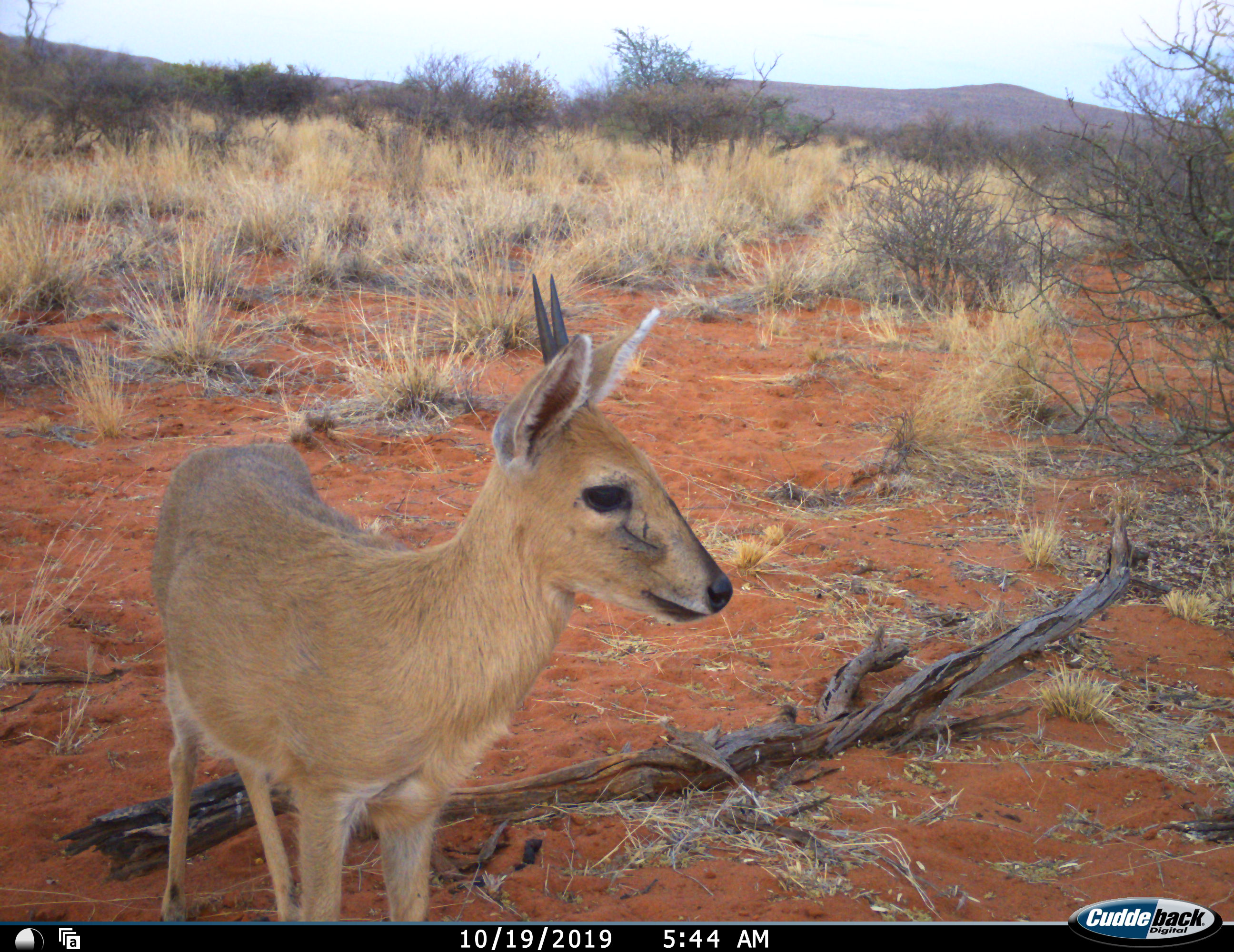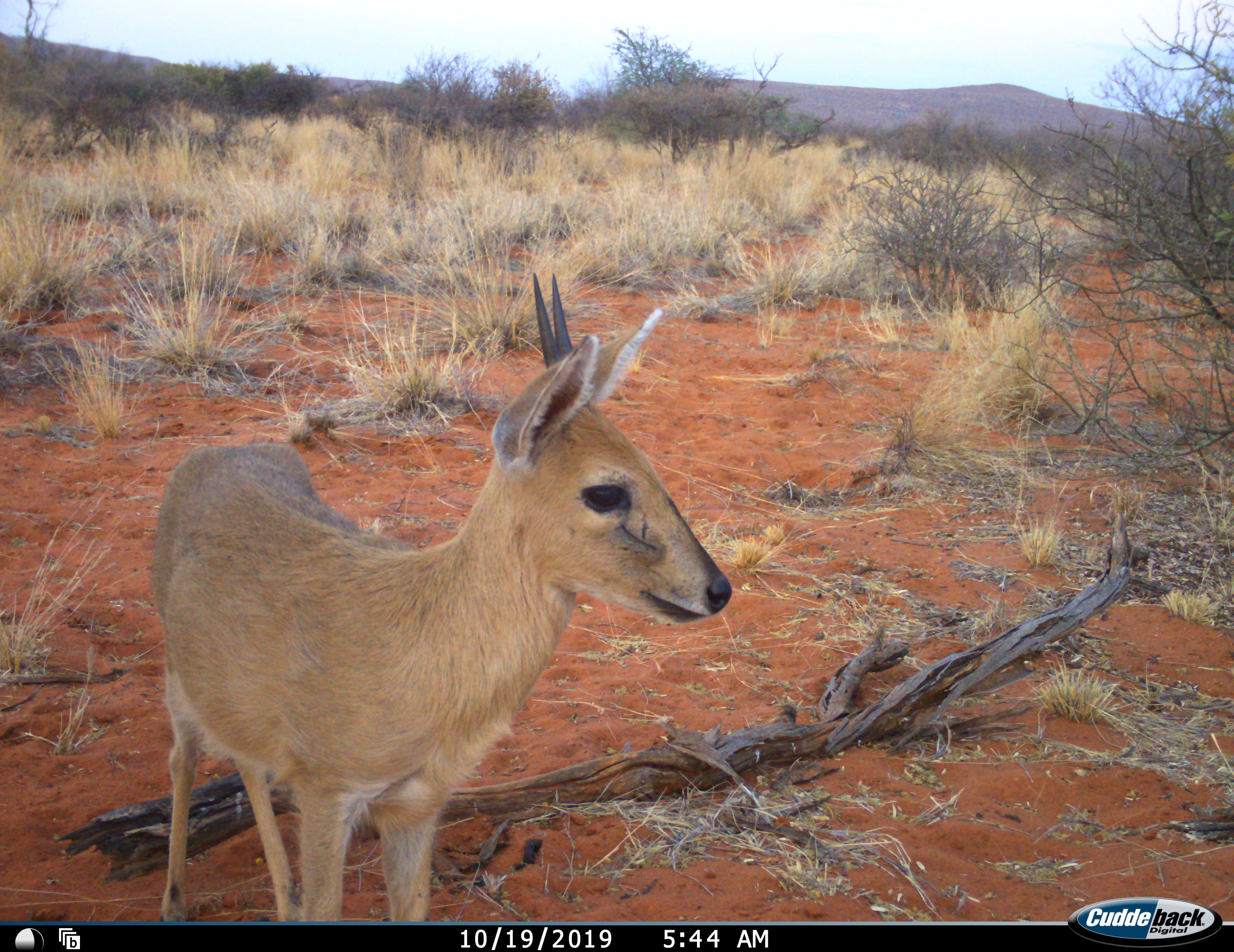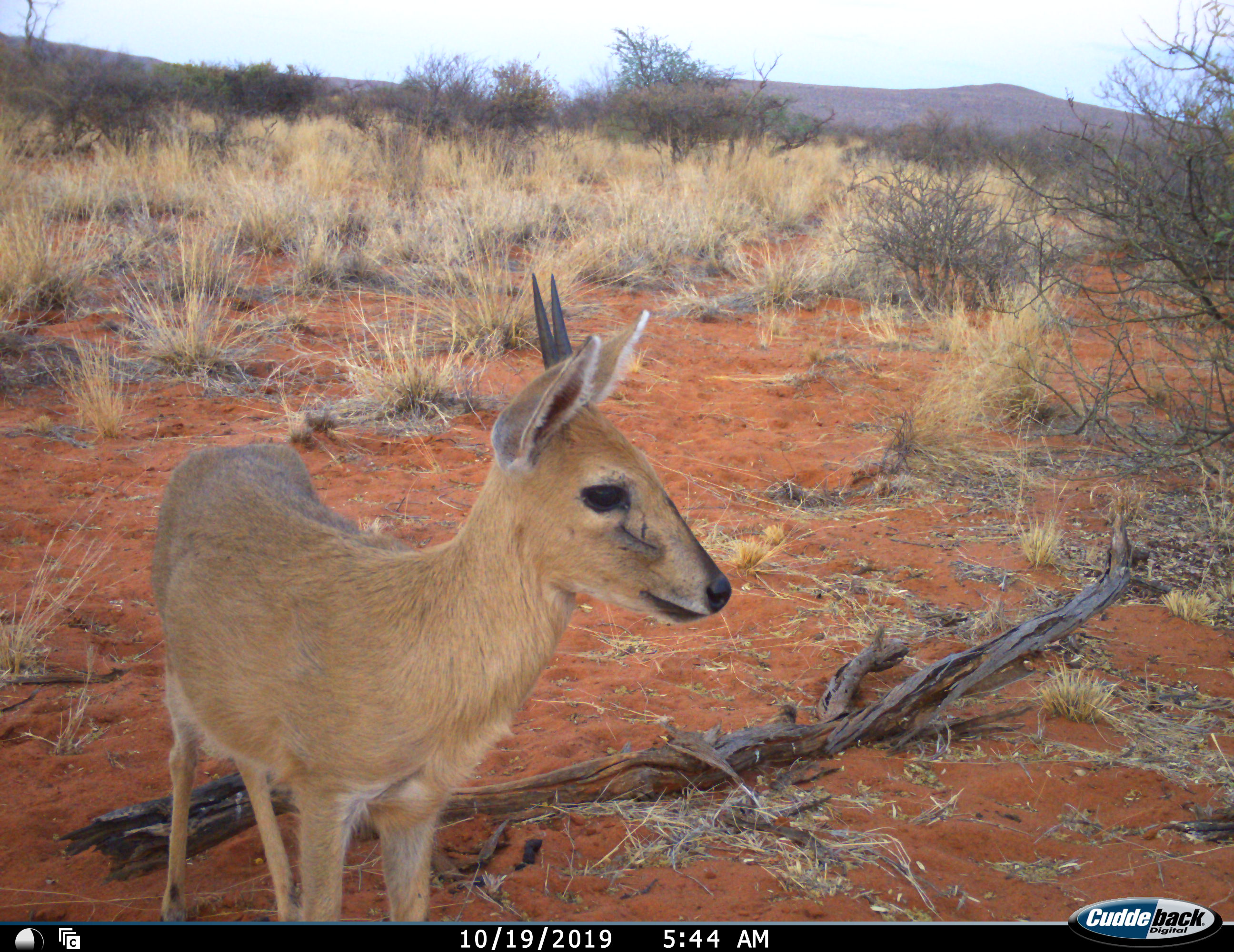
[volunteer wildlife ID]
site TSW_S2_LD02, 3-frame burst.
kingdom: Animalia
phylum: Chordata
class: Mammalia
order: Artiodactyla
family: Bovidae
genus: Sylvicapra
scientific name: Sylvicapra grimmia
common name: common duiker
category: duikercommongrey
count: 1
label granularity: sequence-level